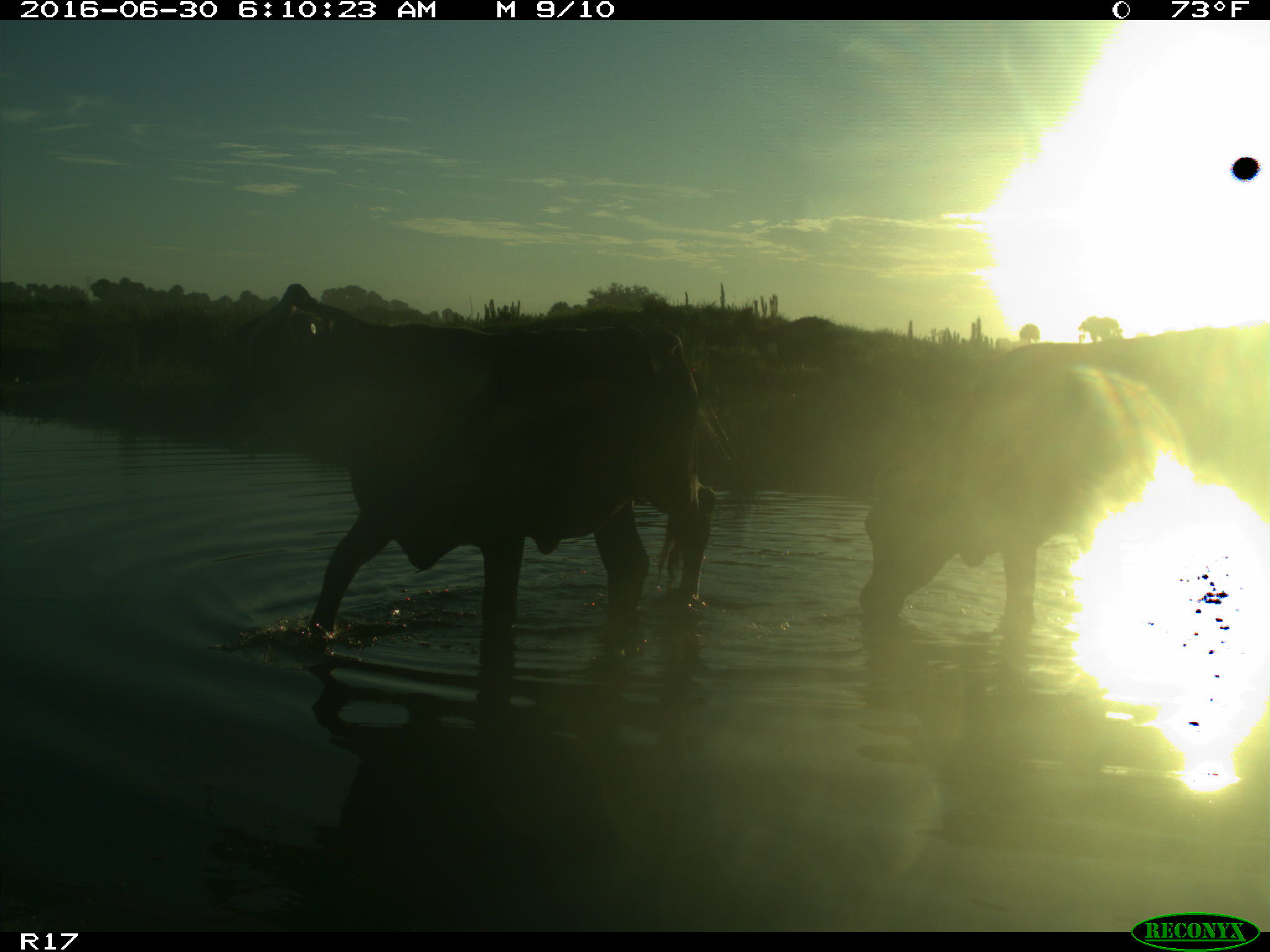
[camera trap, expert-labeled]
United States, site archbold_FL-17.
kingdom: Animalia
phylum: Chordata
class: Mammalia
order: Artiodactyla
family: Bovidae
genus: Bos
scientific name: Bos taurus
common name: domestic cow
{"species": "Bos taurus (domestic cow)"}